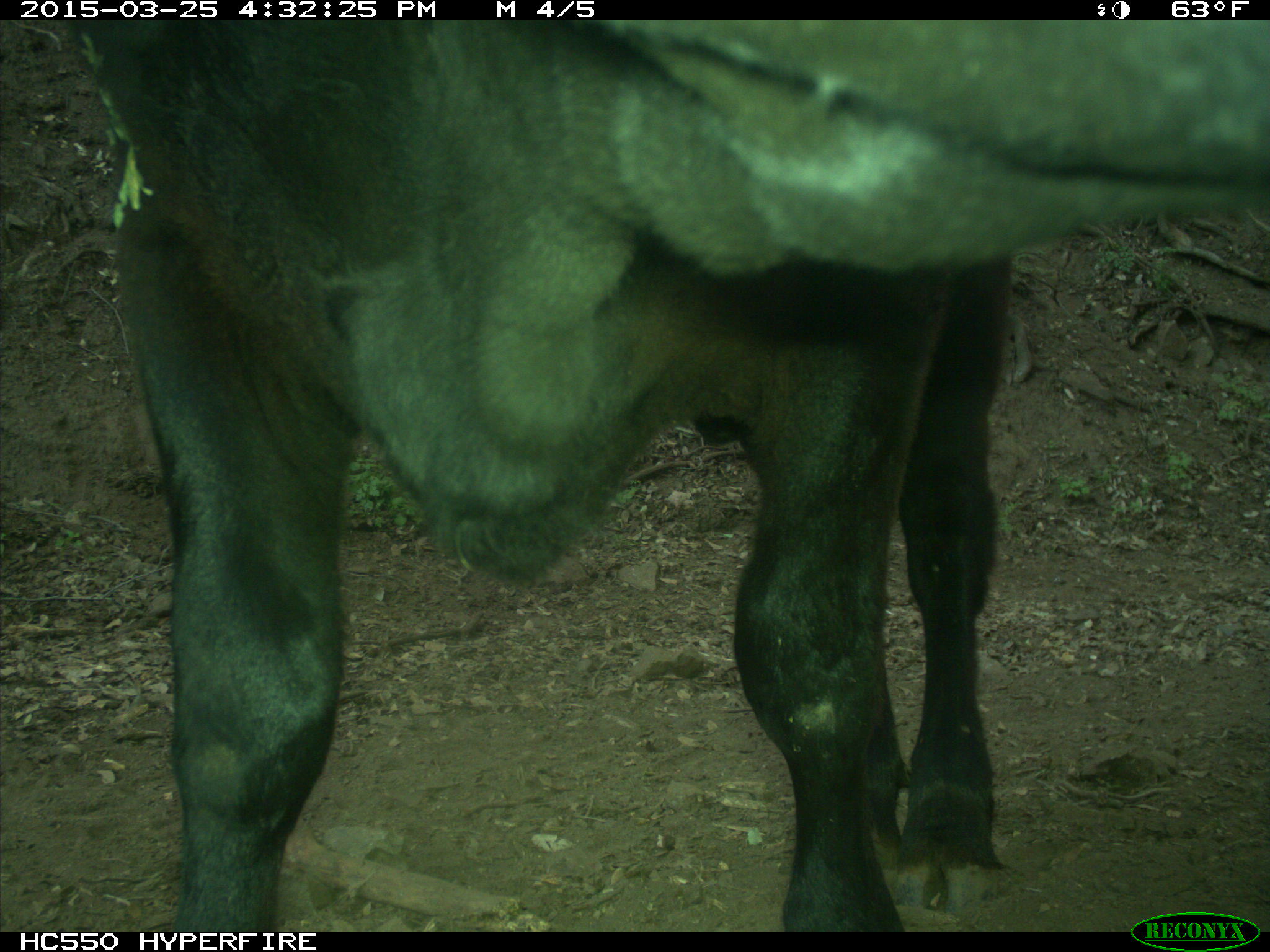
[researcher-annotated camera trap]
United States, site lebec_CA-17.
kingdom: Animalia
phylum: Chordata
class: Mammalia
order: Artiodactyla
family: Bovidae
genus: Bos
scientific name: Bos taurus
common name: domestic cow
Bos taurus (domestic cow).